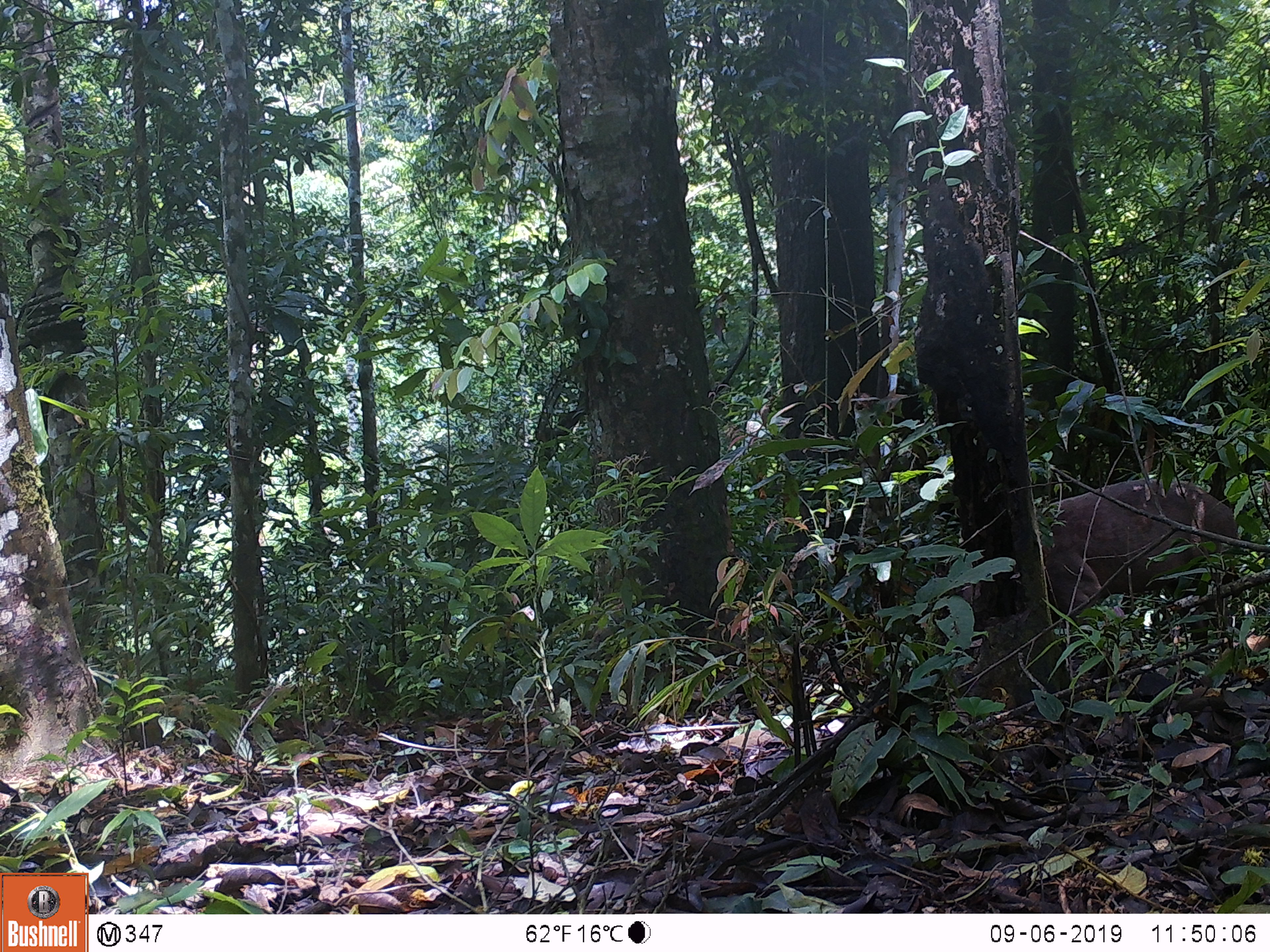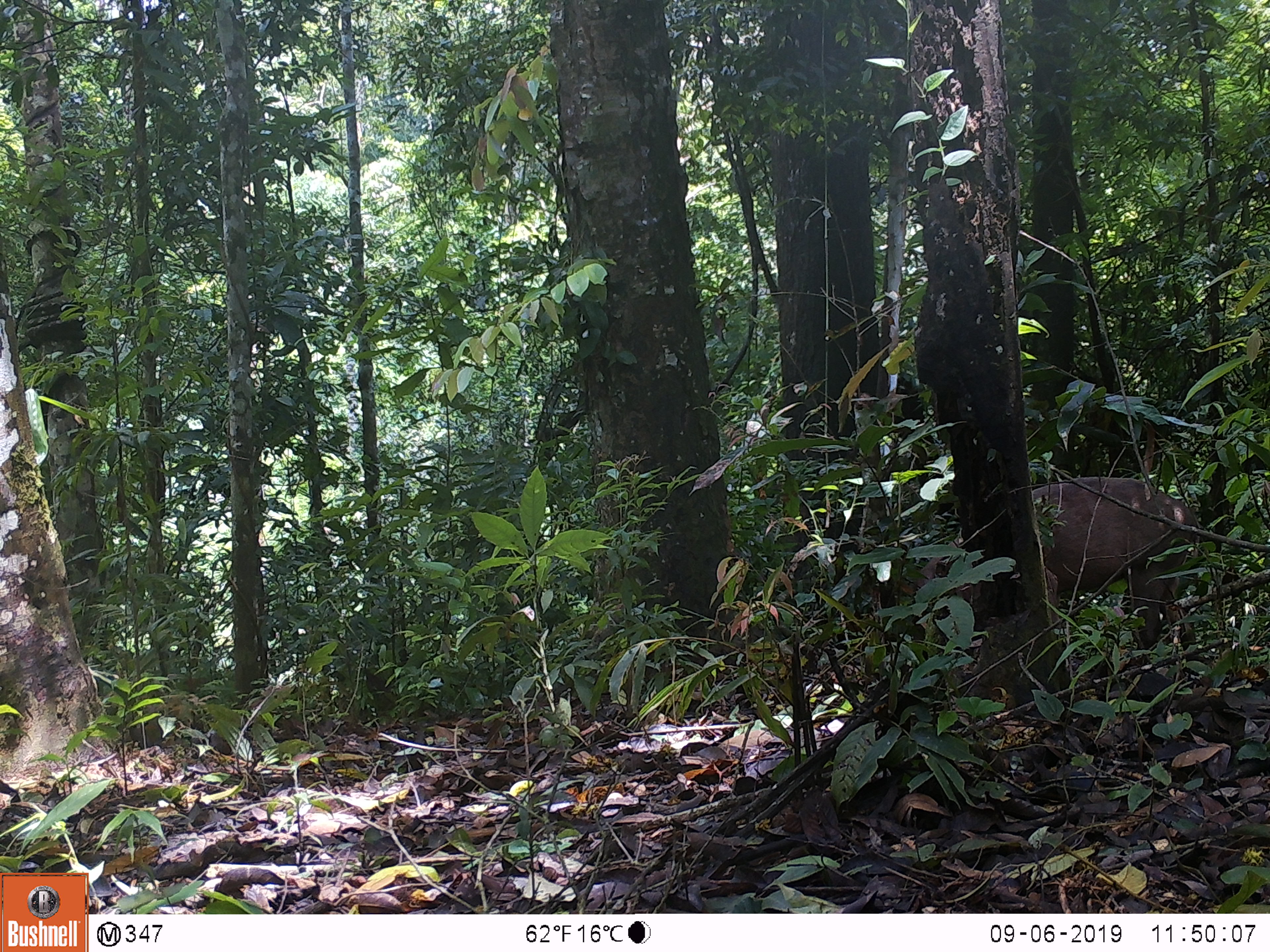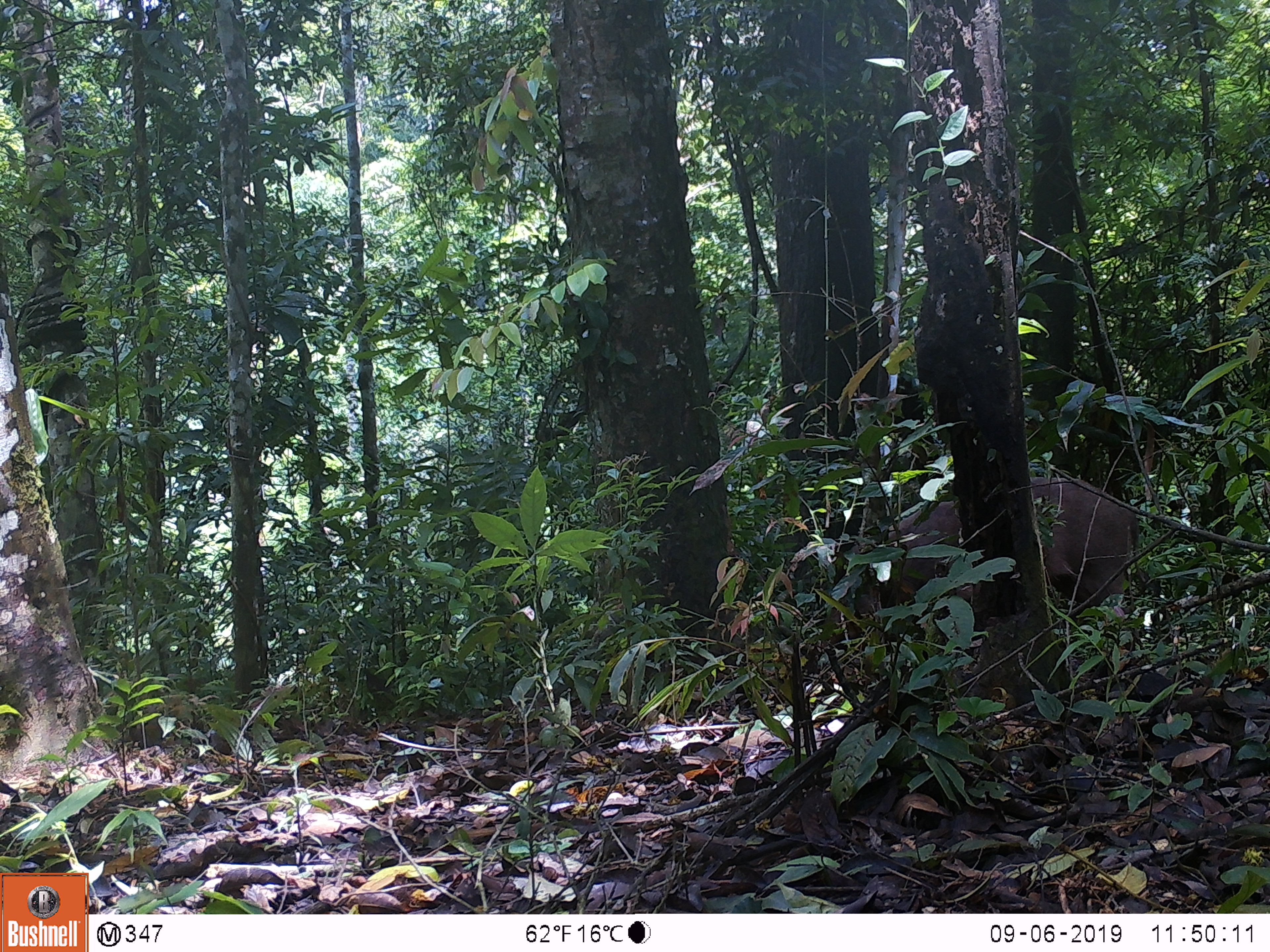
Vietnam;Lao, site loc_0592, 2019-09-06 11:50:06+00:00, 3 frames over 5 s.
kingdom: Animalia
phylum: Chordata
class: Mammalia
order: Artiodactyla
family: Suidae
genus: Sus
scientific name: Sus scrofa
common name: eurasian wild pig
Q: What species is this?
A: Eurasian wild pig (Sus scrofa).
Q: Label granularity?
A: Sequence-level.